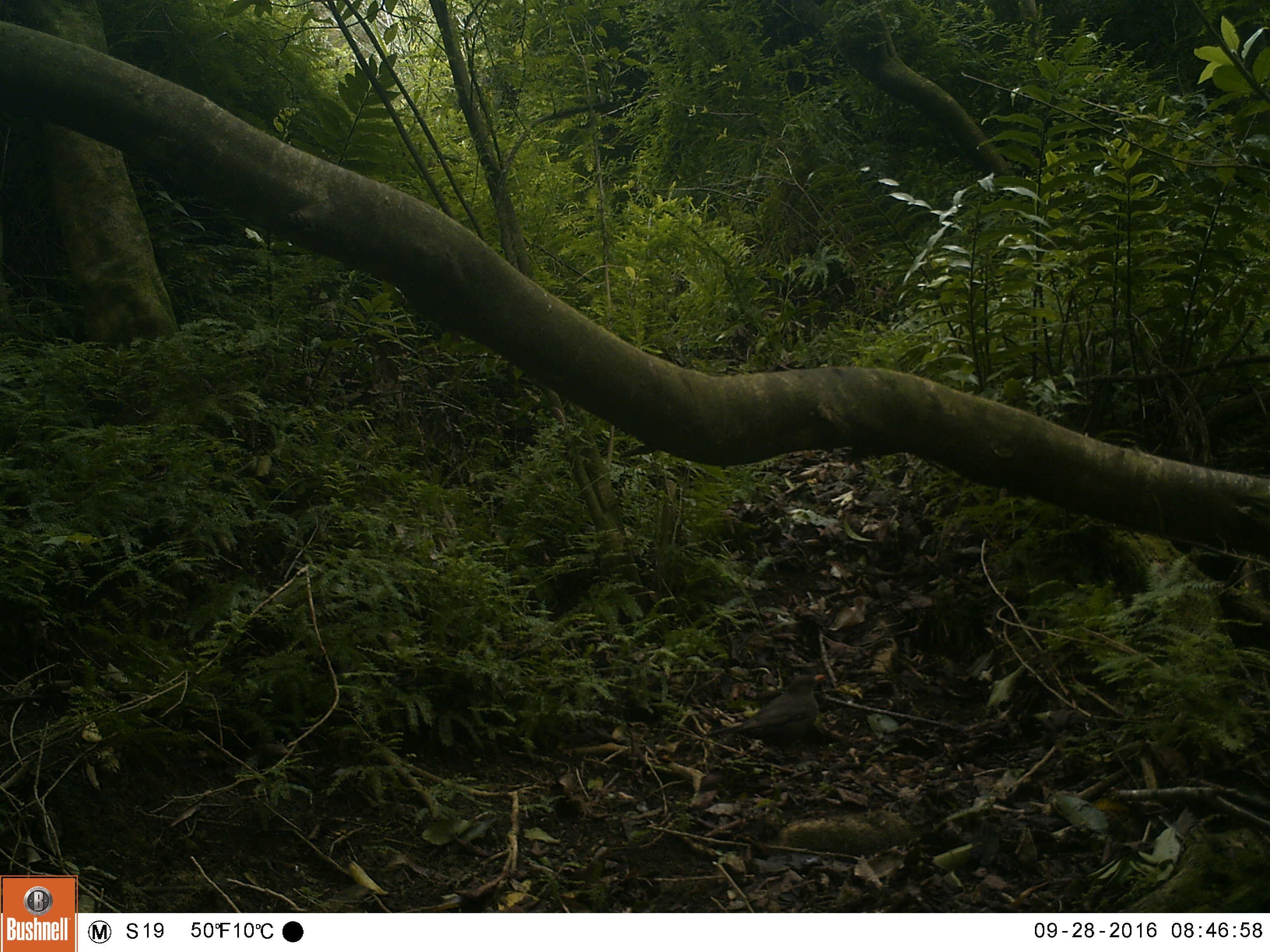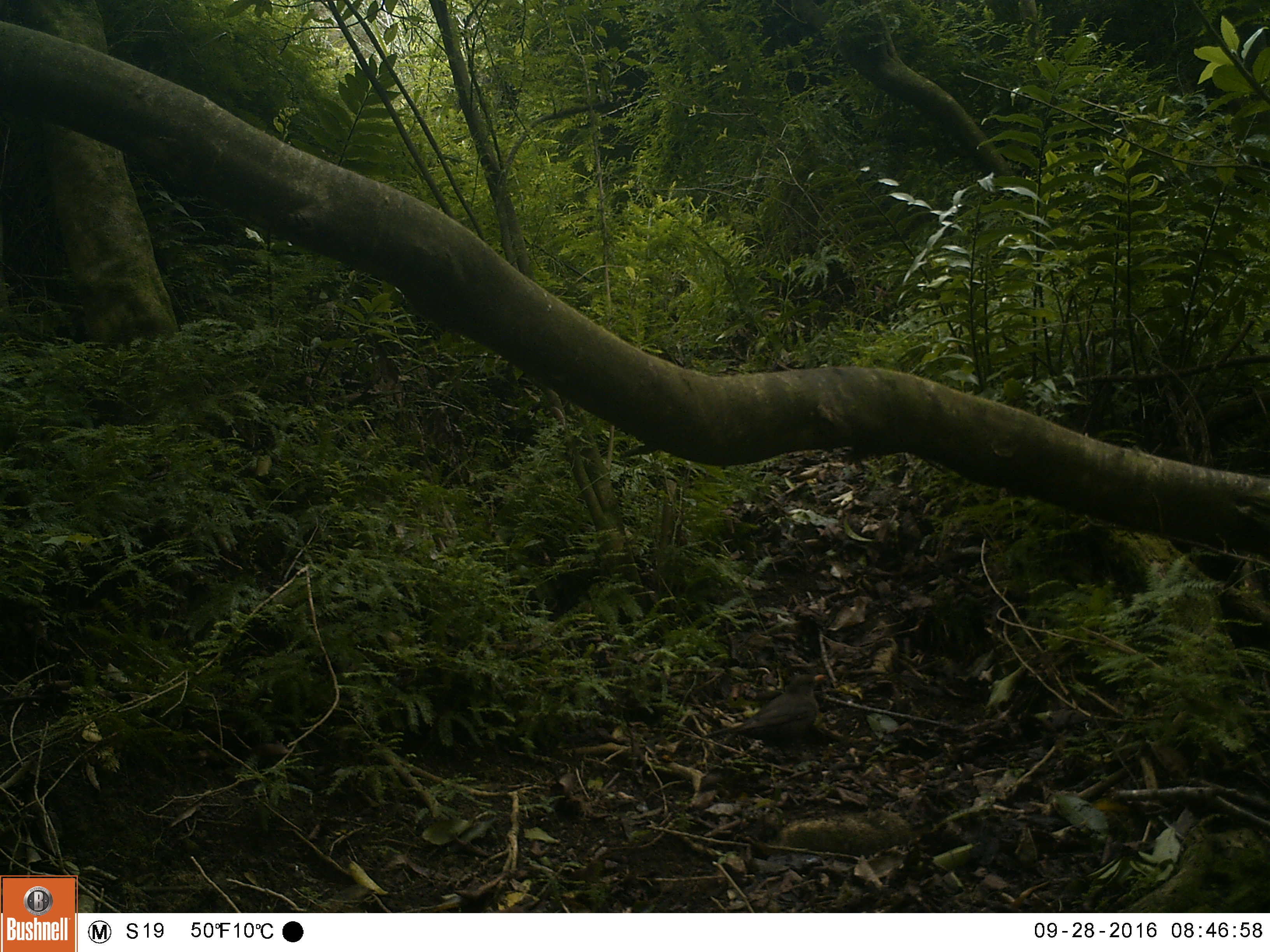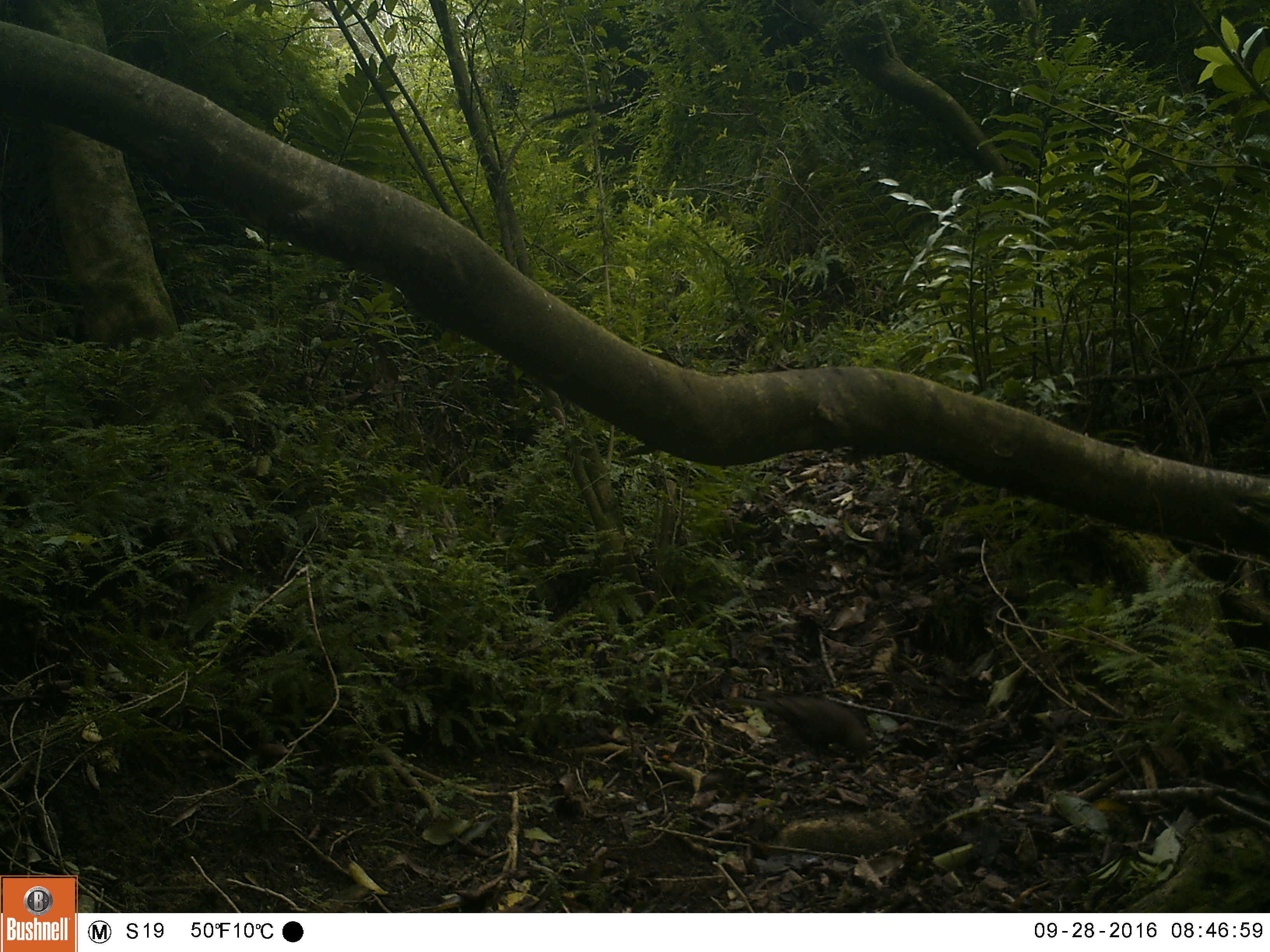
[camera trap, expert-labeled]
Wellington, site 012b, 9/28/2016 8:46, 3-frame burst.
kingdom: Animalia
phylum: Chordata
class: Aves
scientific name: Aves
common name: bird